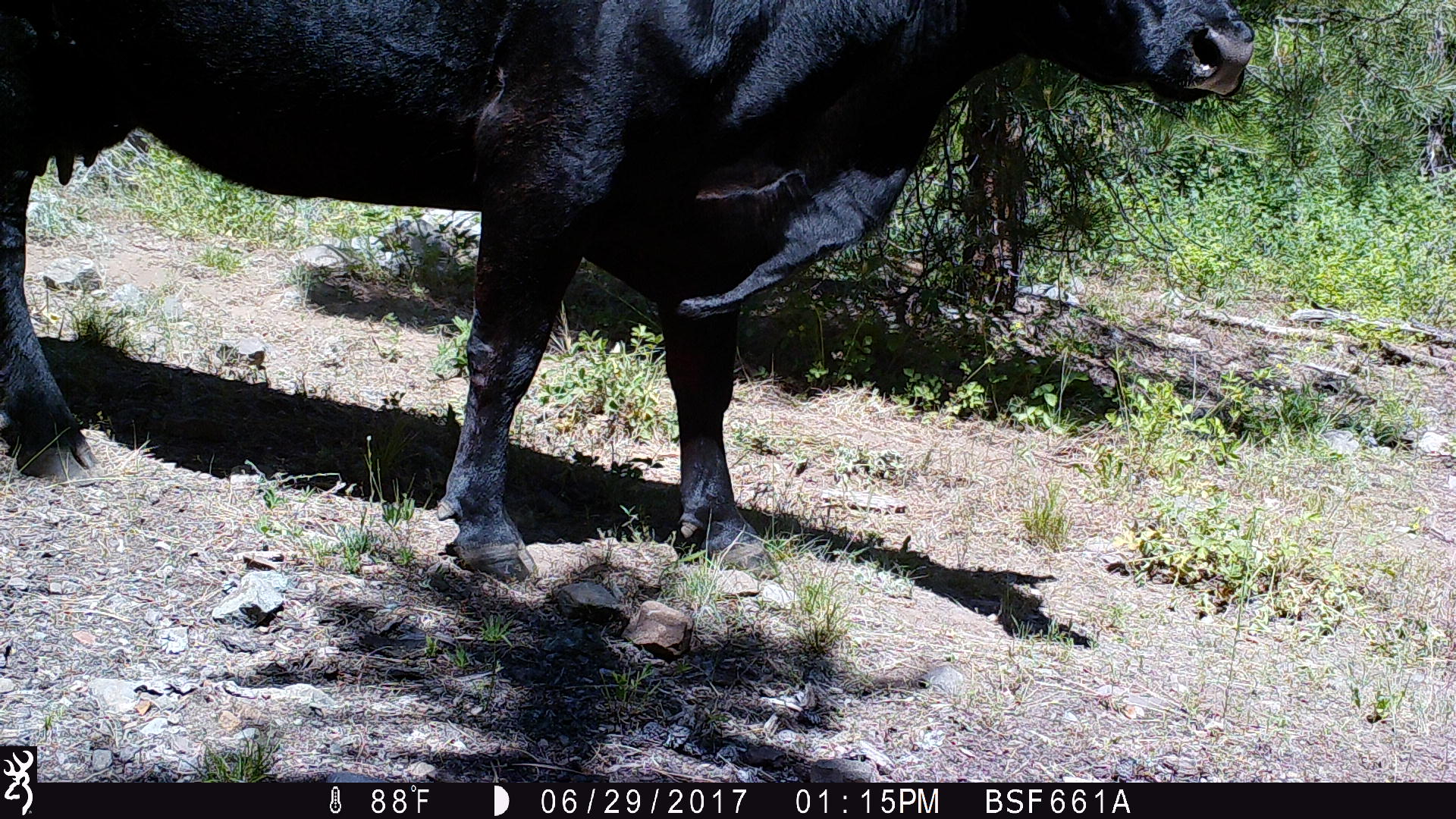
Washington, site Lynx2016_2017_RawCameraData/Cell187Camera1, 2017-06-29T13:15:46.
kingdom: Animalia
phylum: Chordata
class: Mammalia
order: Artiodactyla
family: Bovidae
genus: Bos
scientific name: Bos taurus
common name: domestic cattle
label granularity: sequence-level